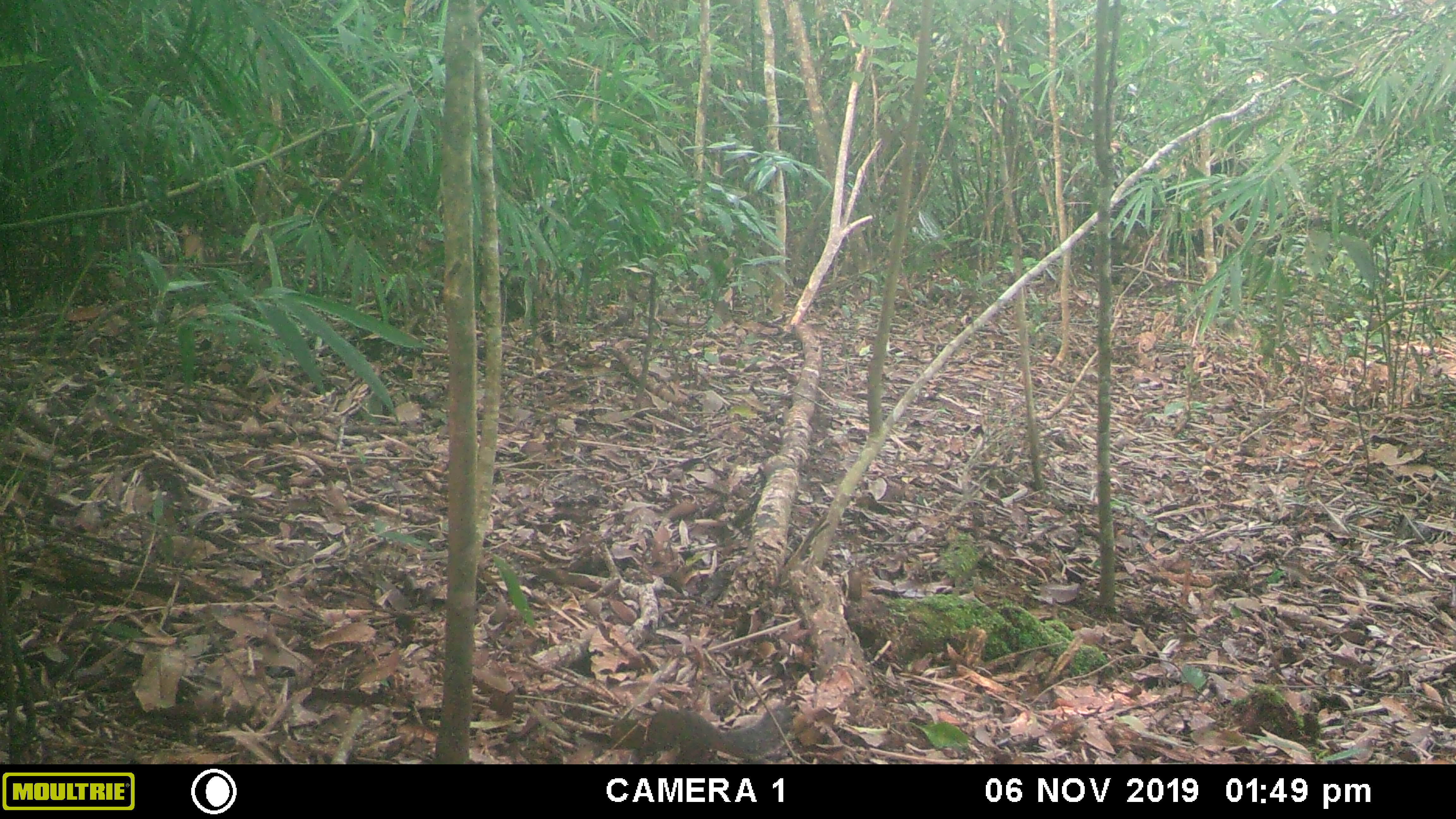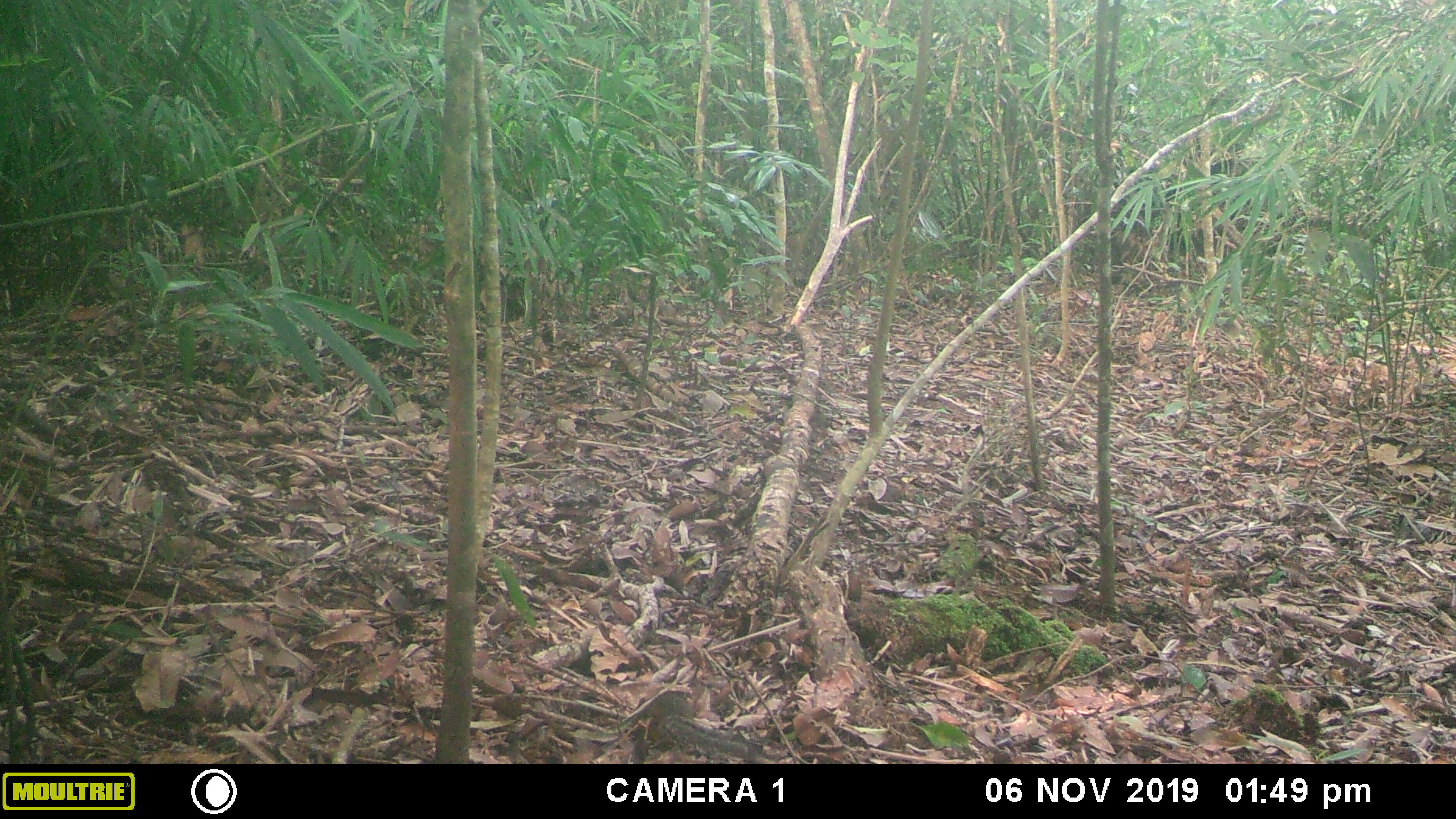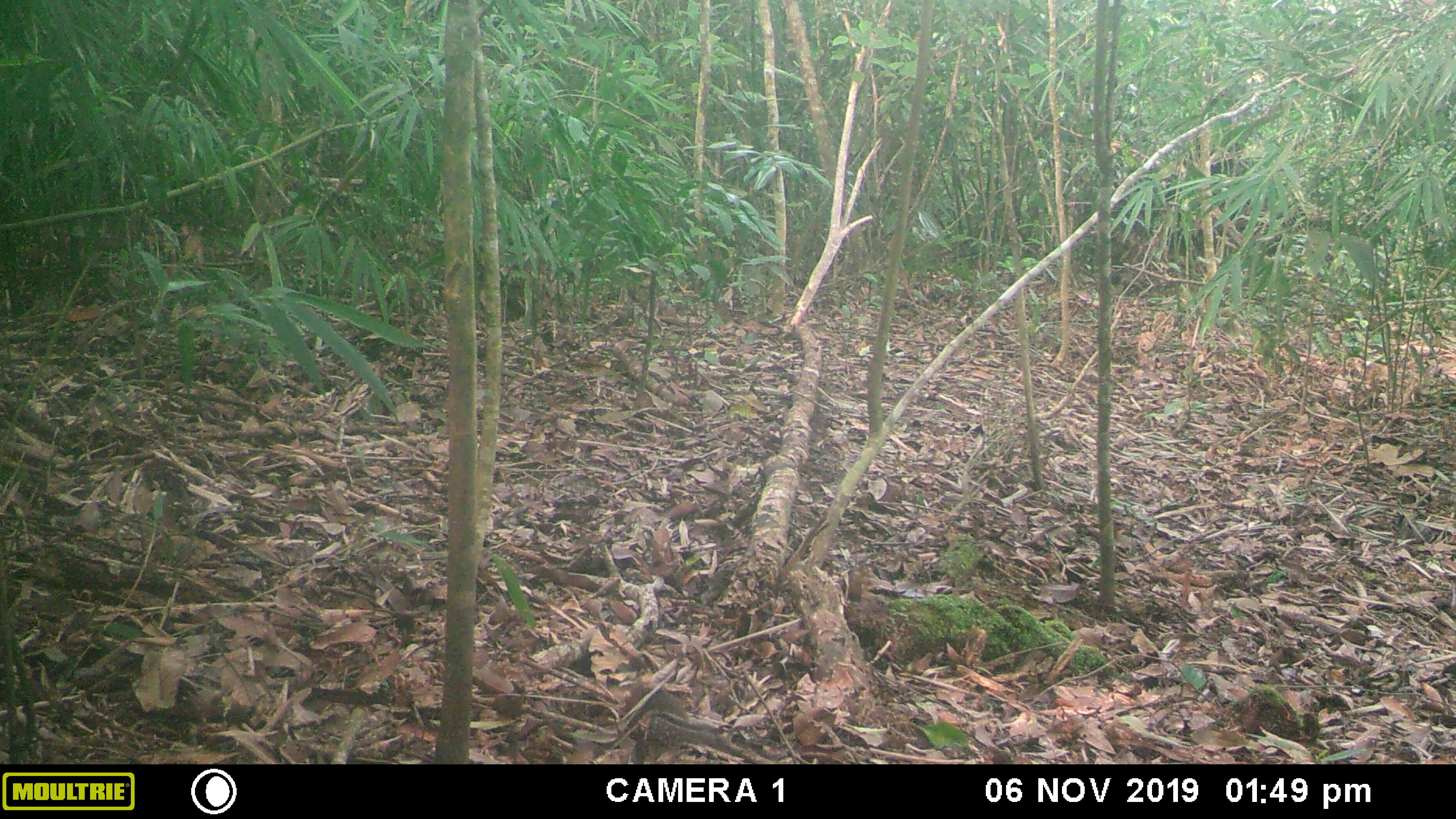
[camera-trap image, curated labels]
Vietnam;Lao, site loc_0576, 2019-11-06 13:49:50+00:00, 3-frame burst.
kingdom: Animalia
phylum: Chordata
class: Mammalia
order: Rodentia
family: Sciuridae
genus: Dremomys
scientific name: Dremomys rufigenis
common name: red-cheeked squirrel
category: red cheeked squirrel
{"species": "red cheeked squirrel (red-cheeked squirrel) (Dremomys rufigenis)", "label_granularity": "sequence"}